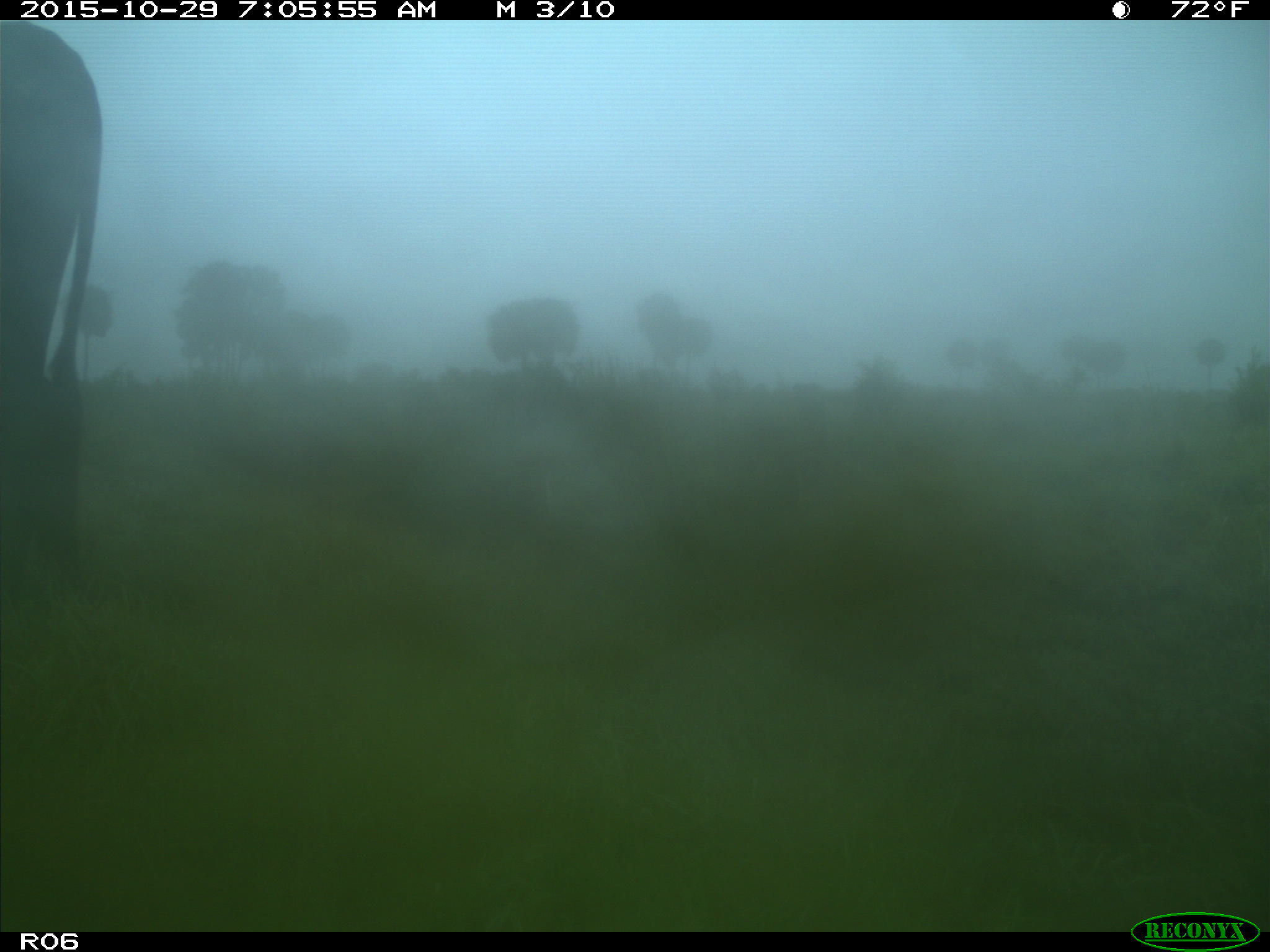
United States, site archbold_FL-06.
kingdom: Animalia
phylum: Chordata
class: Mammalia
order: Artiodactyla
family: Bovidae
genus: Bos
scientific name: Bos taurus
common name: domestic cow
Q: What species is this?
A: Bos taurus (domestic cow).